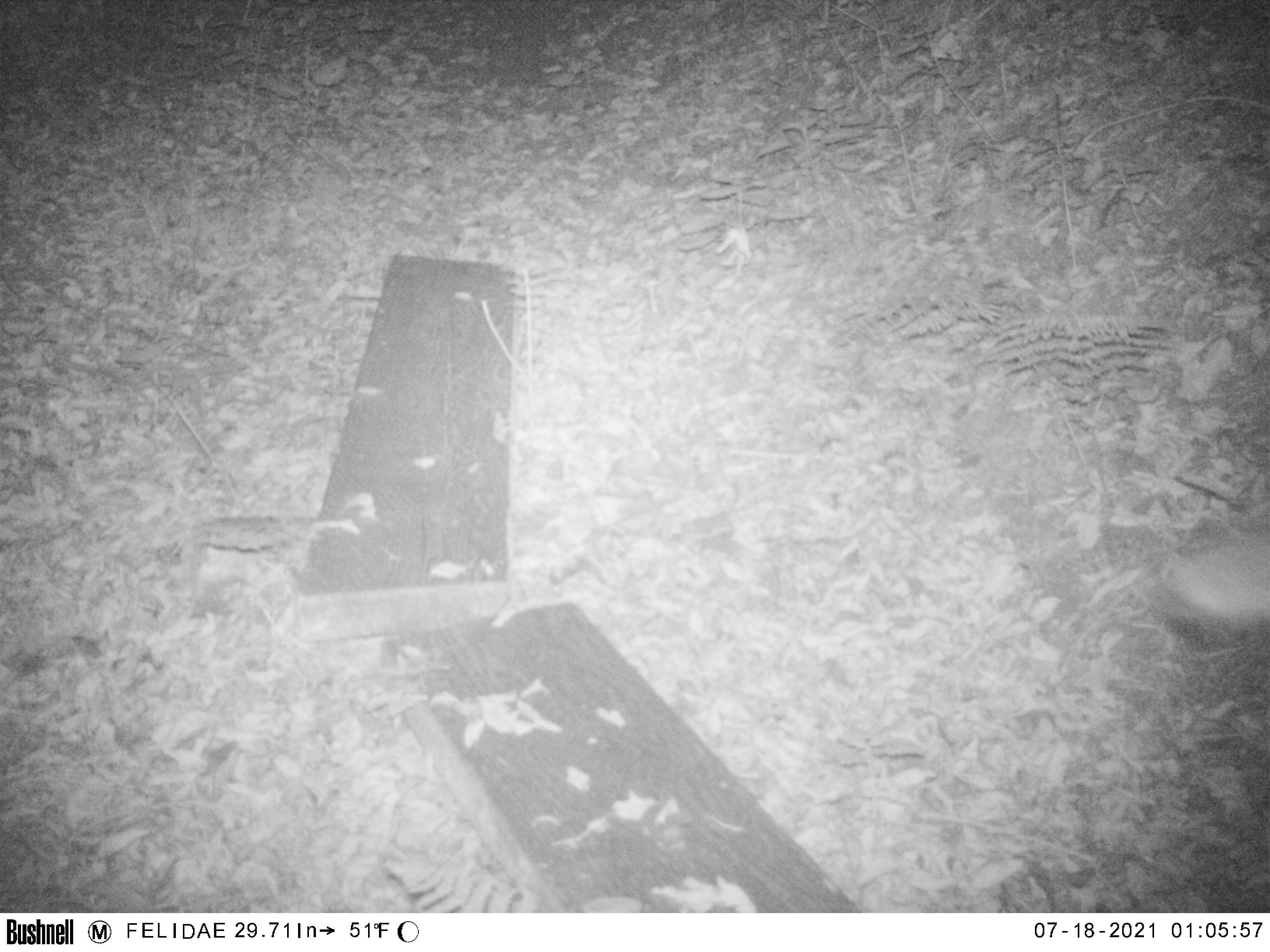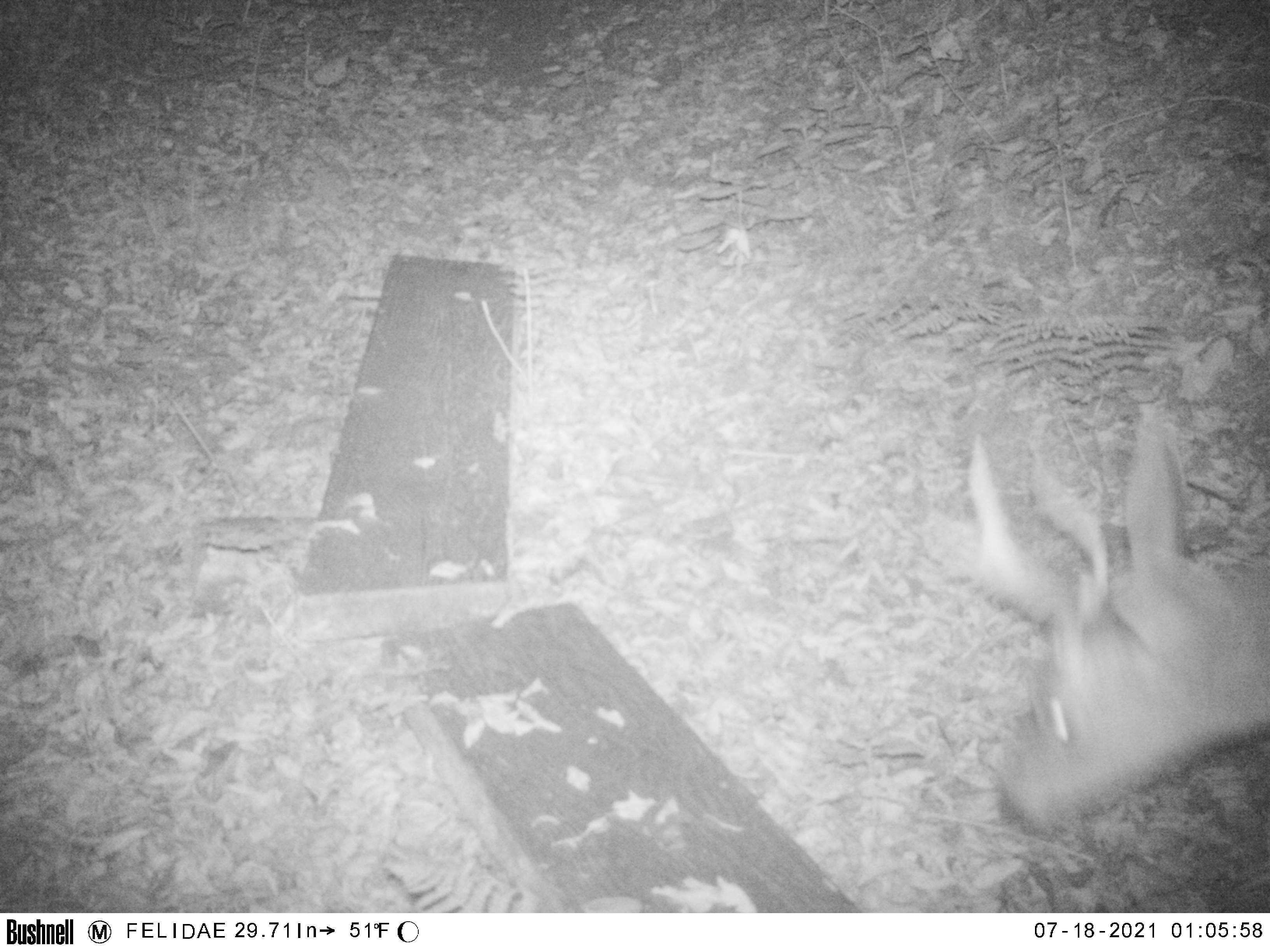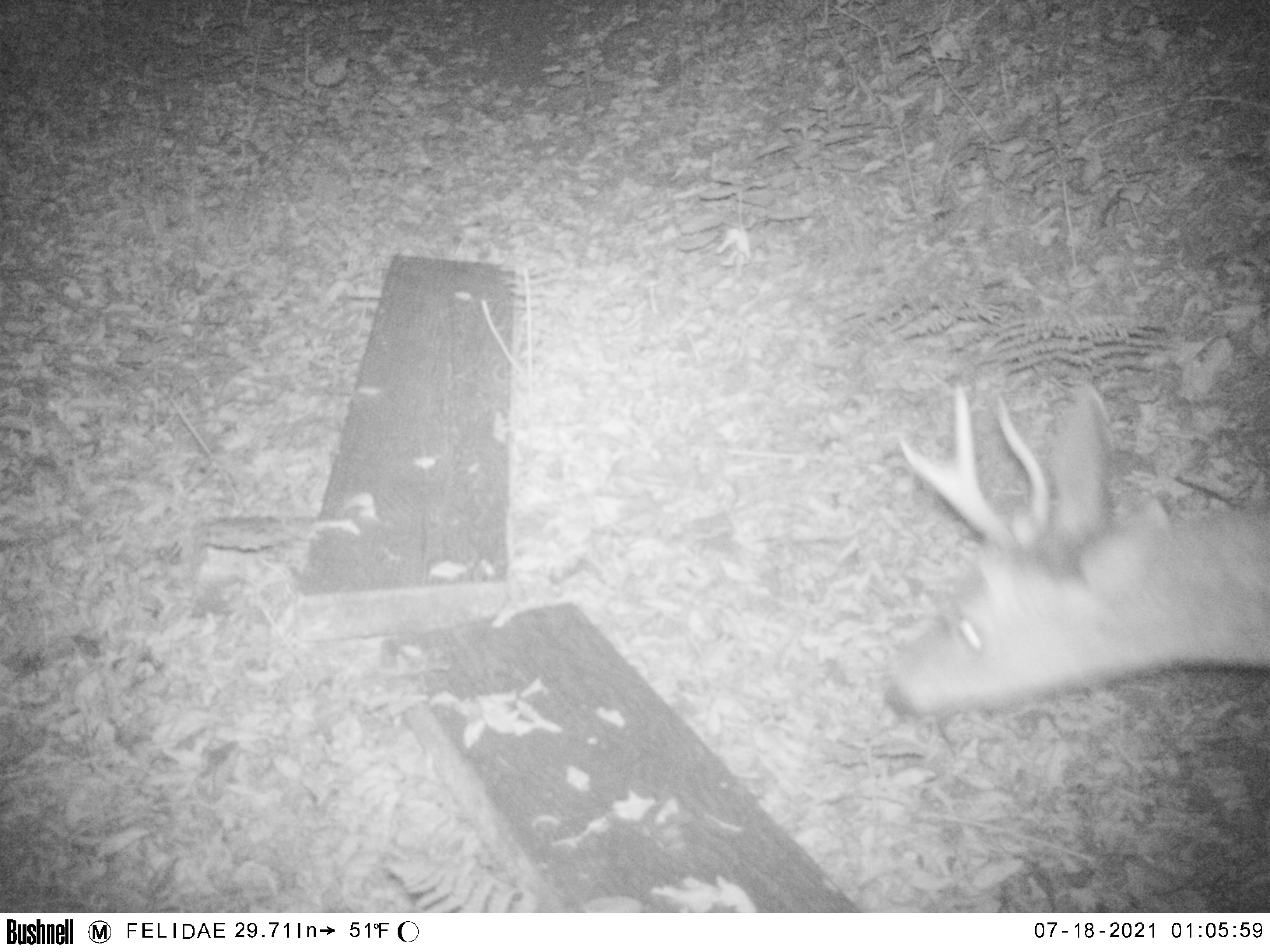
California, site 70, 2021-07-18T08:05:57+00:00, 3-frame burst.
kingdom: Animalia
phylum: Chordata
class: Mammalia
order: Artiodactyla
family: Cervidae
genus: Odocoileus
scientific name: Odocoileus hemionus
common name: mule deer